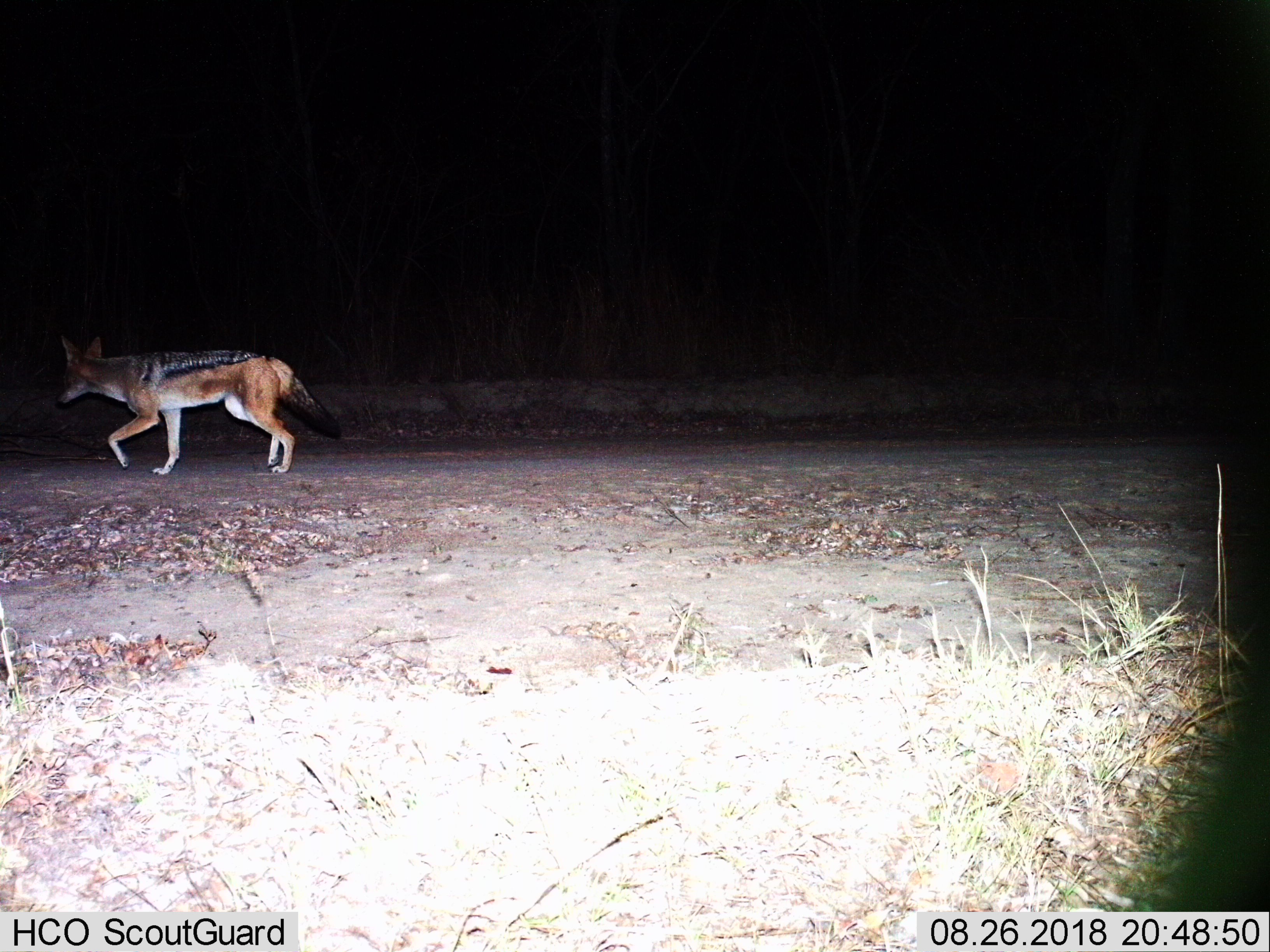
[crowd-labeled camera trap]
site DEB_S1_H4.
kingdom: Animalia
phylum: Chordata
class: Mammalia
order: Carnivora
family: Canidae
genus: Lupulella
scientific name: Lupulella mesomelas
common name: black-backed jackal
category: jackalblackbacked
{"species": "jackalblackbacked (black-backed jackal) (Lupulella mesomelas)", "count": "1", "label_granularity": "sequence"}